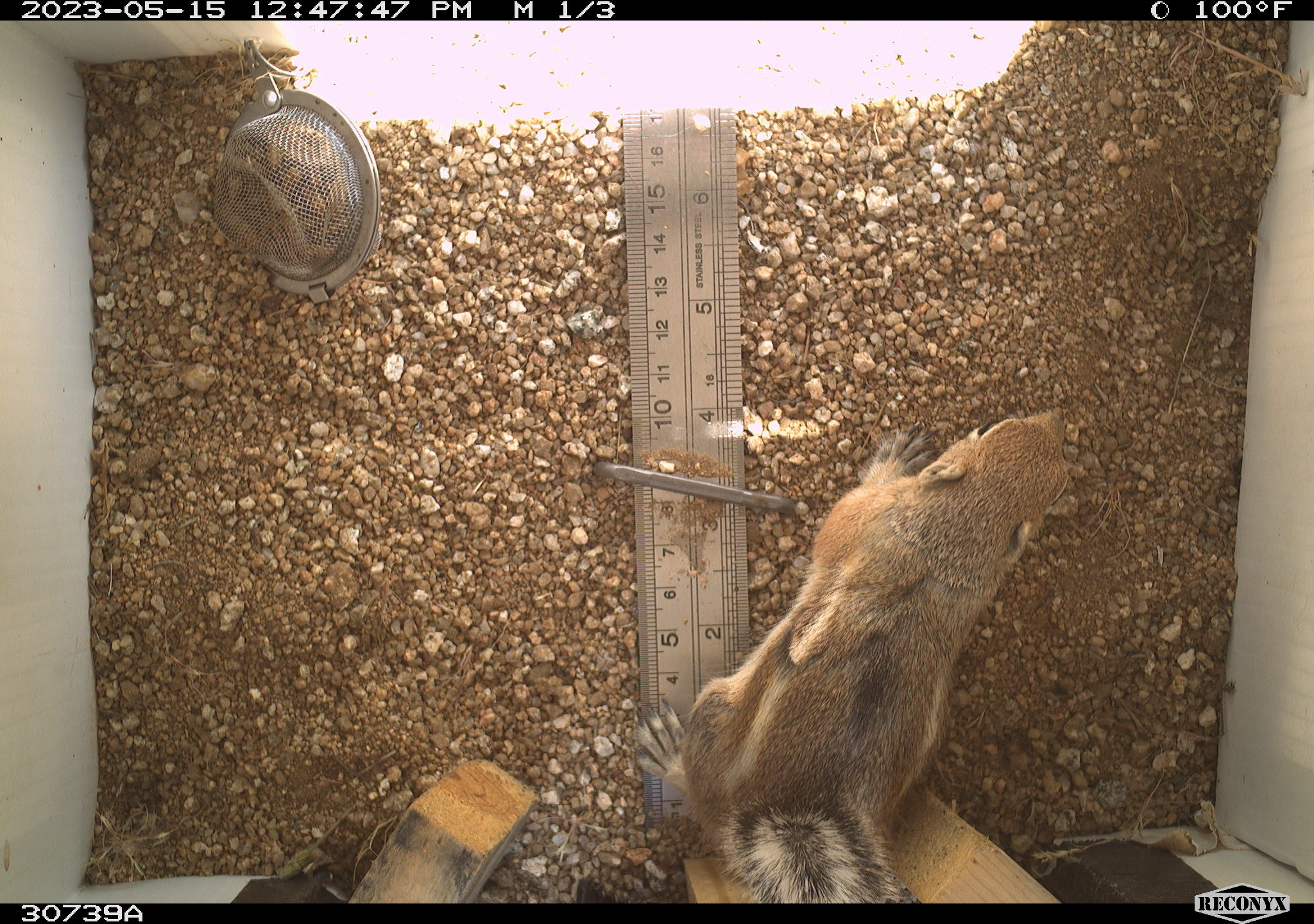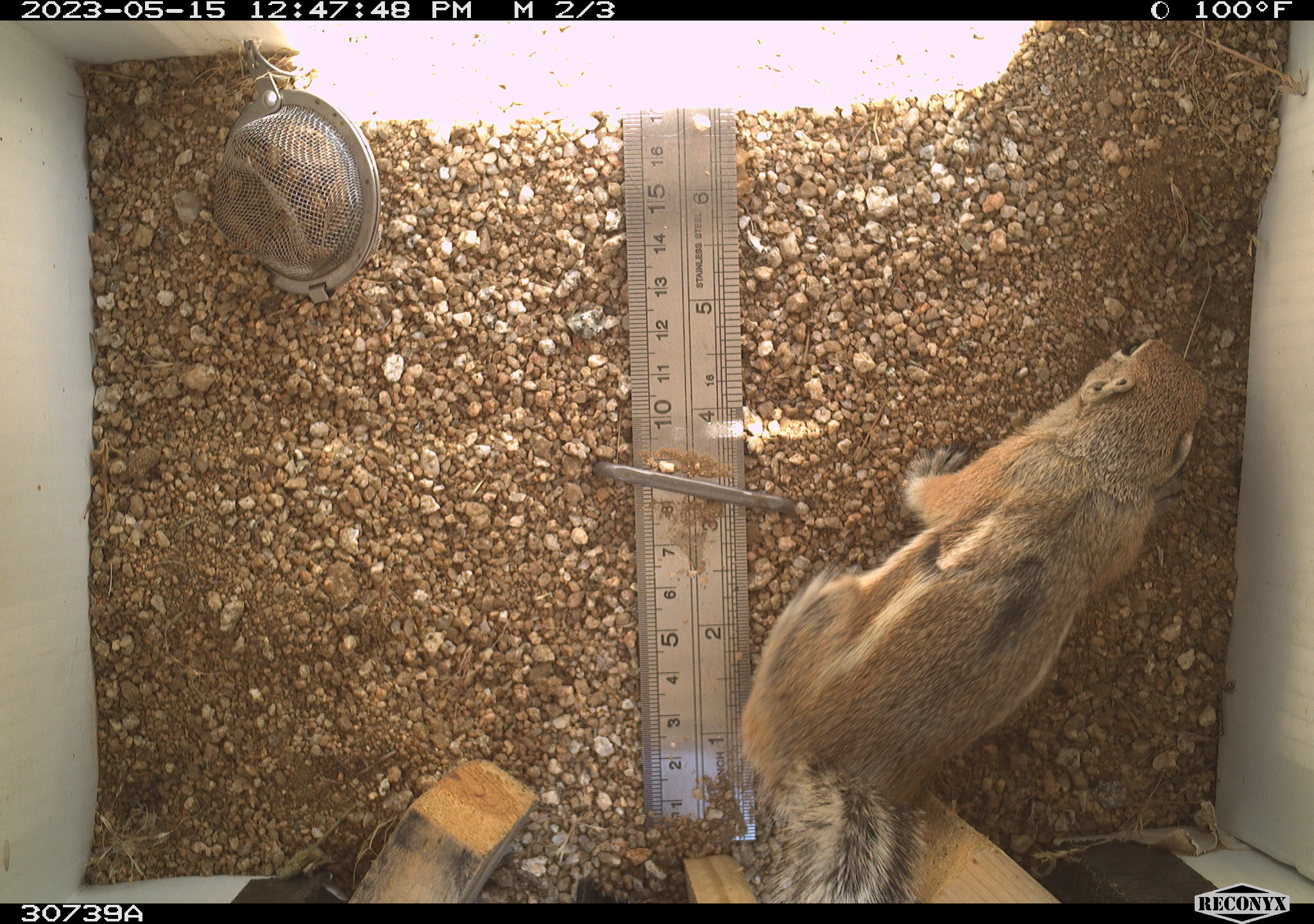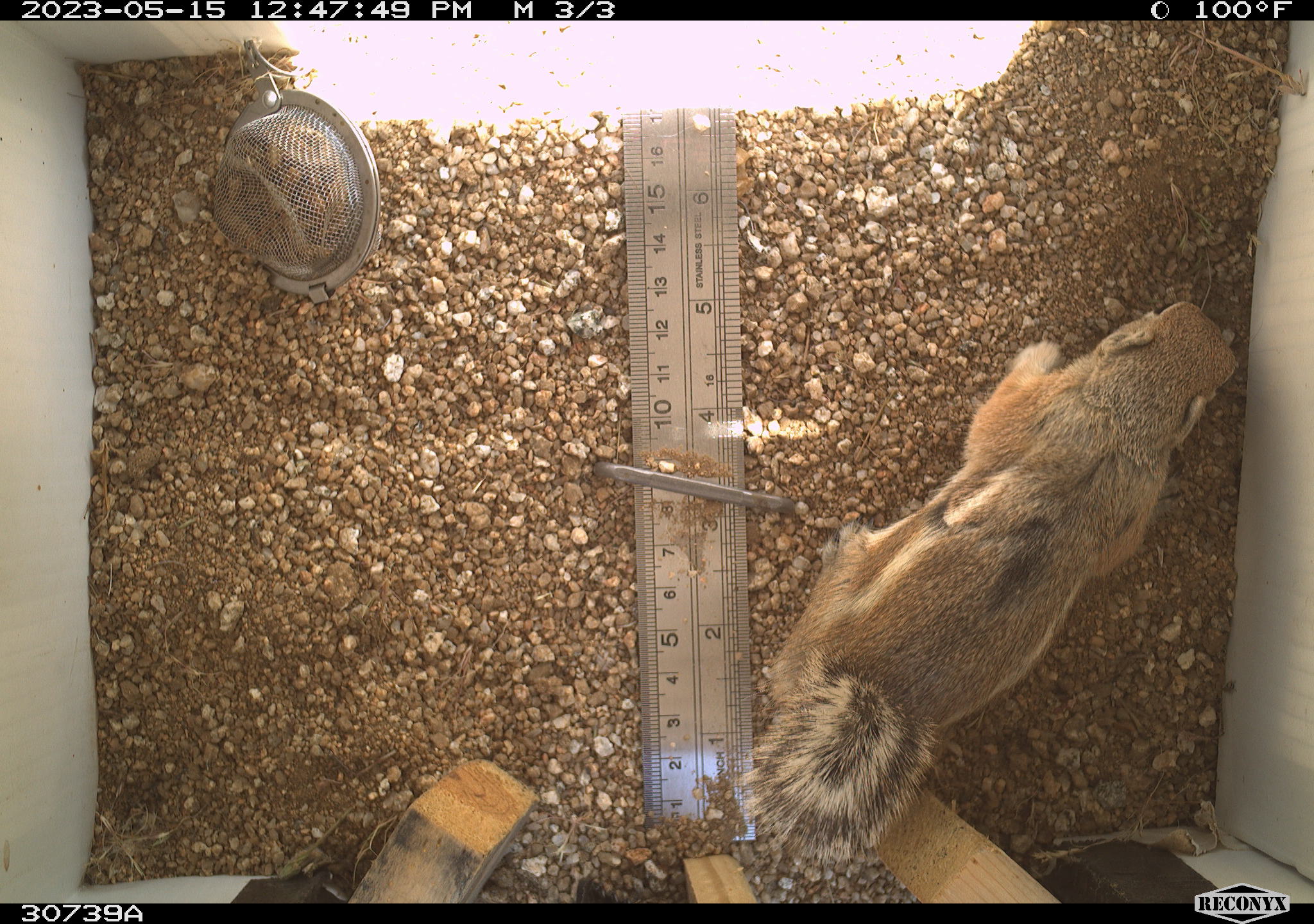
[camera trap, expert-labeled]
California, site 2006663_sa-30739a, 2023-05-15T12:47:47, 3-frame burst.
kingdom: Animalia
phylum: Chordata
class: Mammalia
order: Rodentia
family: Sciuridae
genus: Ammospermophilus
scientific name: Ammospermophilus leucurus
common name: white-tailed antelope squirrel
White-tailed antelope squirrel (Ammospermophilus leucurus).